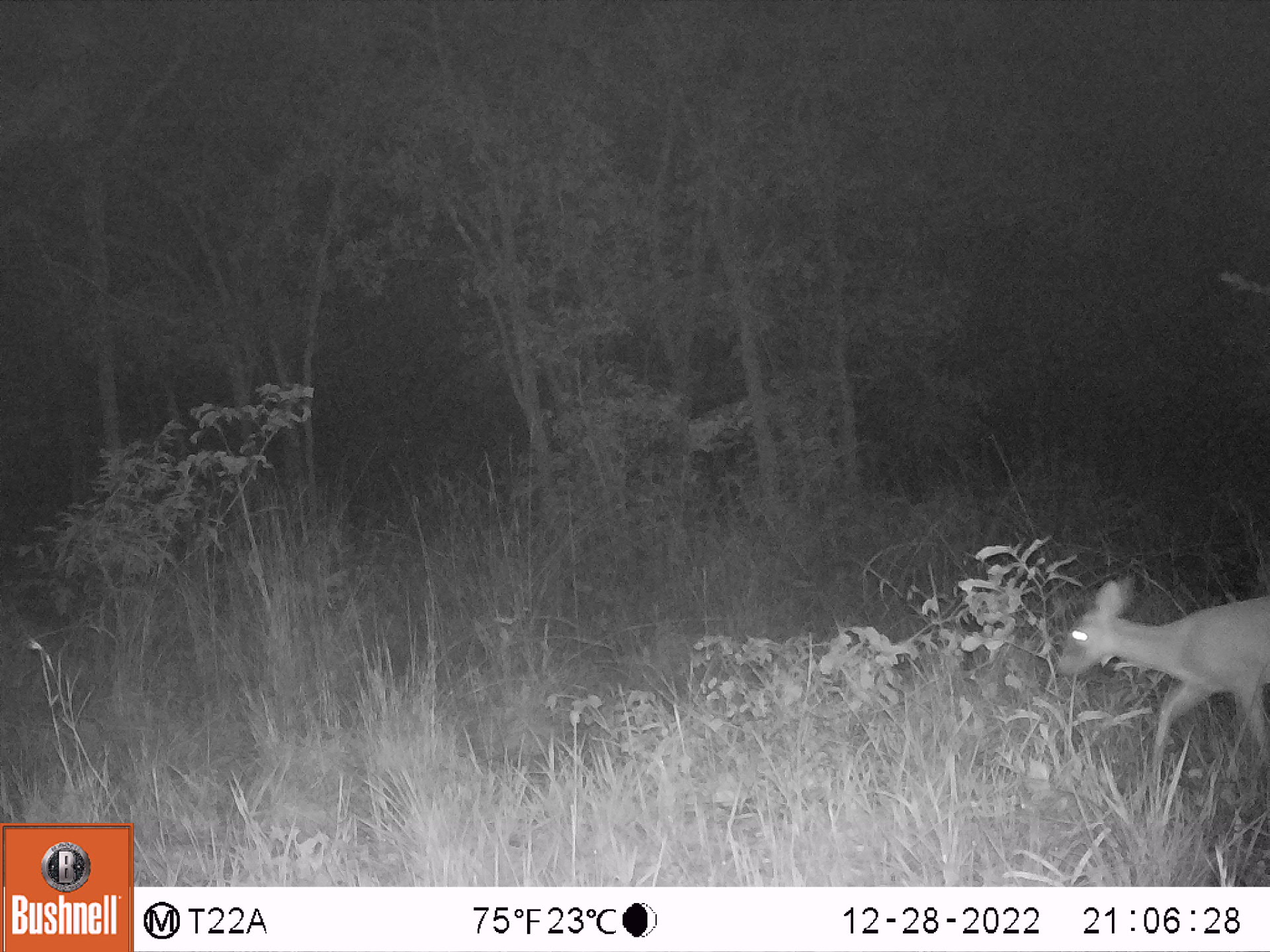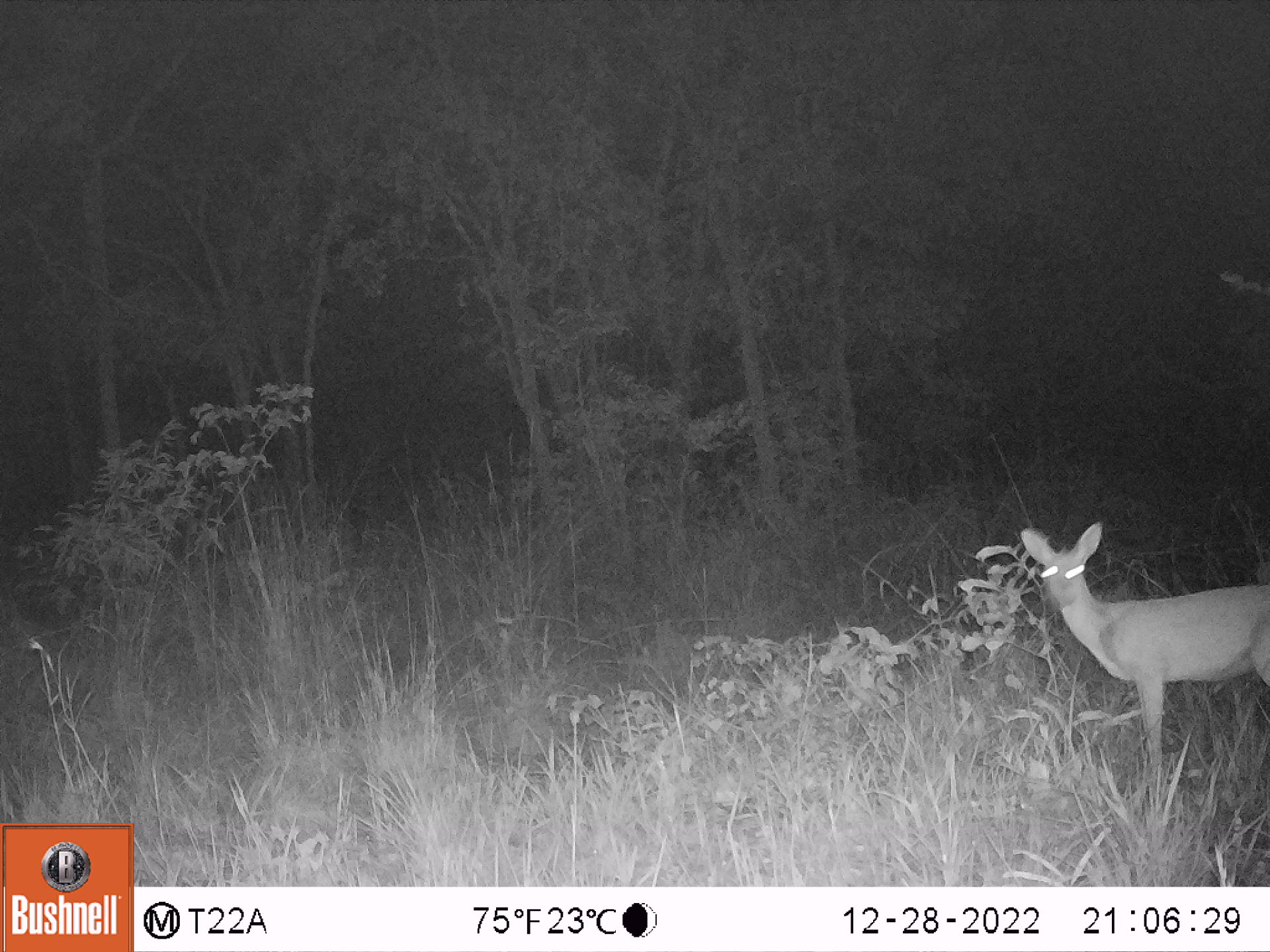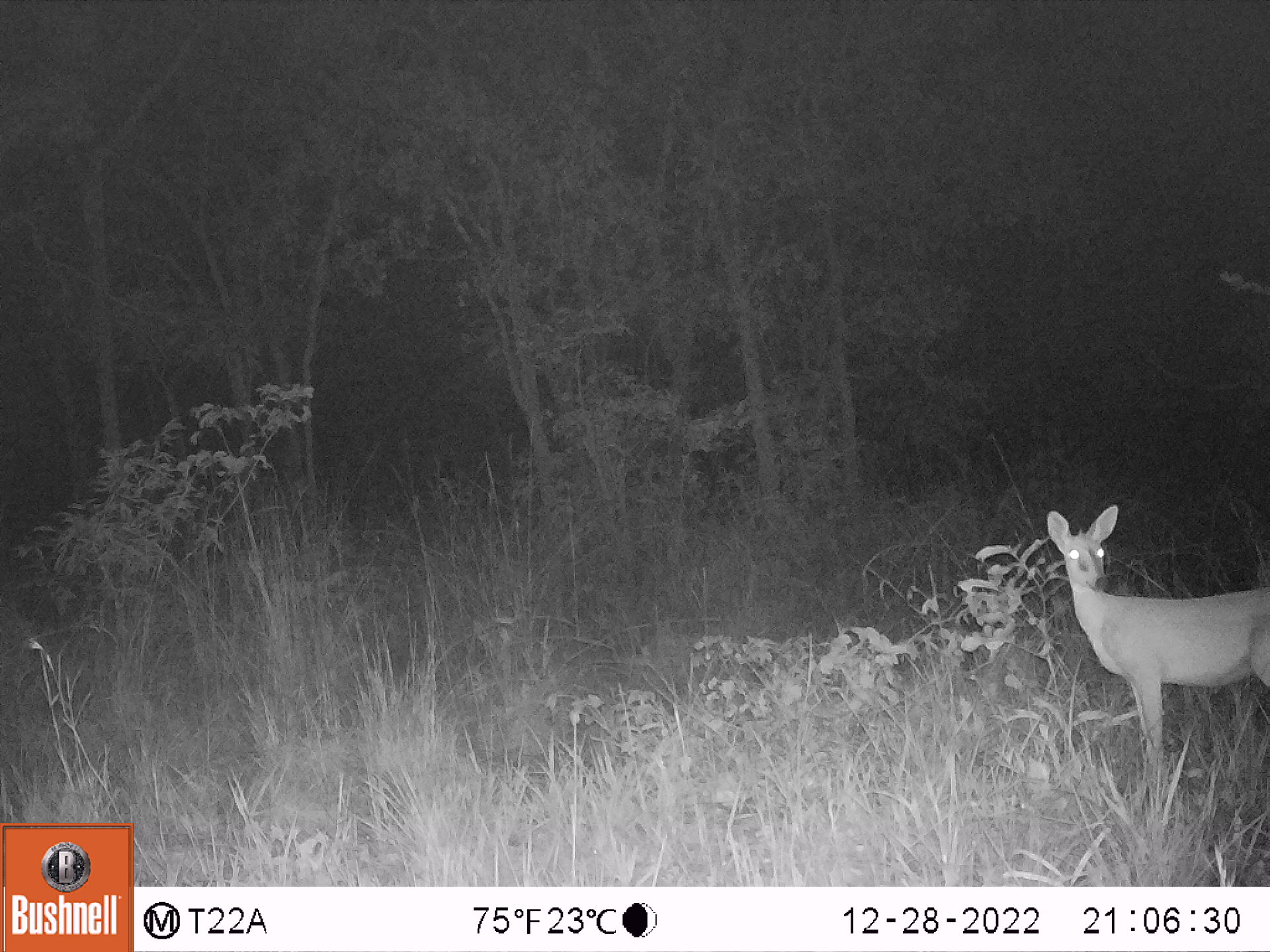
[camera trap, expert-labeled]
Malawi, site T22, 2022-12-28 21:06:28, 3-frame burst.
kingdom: Animalia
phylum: Chordata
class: Mammalia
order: Artiodactyla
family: Bovidae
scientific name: Antilopinae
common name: small antelope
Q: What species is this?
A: Small antelope (Antilopinae).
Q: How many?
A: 1.